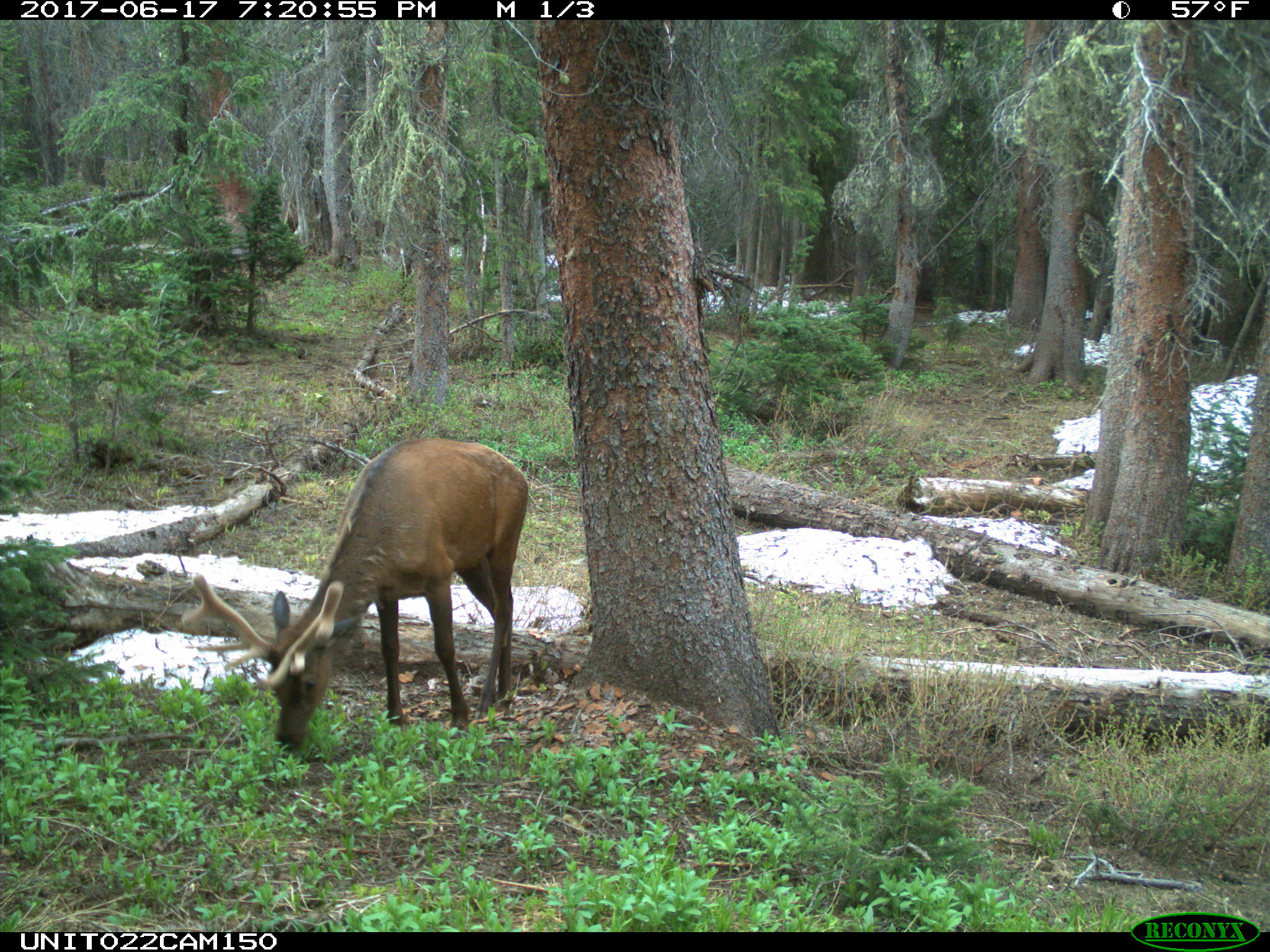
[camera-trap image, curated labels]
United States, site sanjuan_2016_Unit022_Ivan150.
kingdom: Animalia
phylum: Chordata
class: Mammalia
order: Artiodactyla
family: Cervidae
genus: Cervus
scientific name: Cervus elaphus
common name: red deer